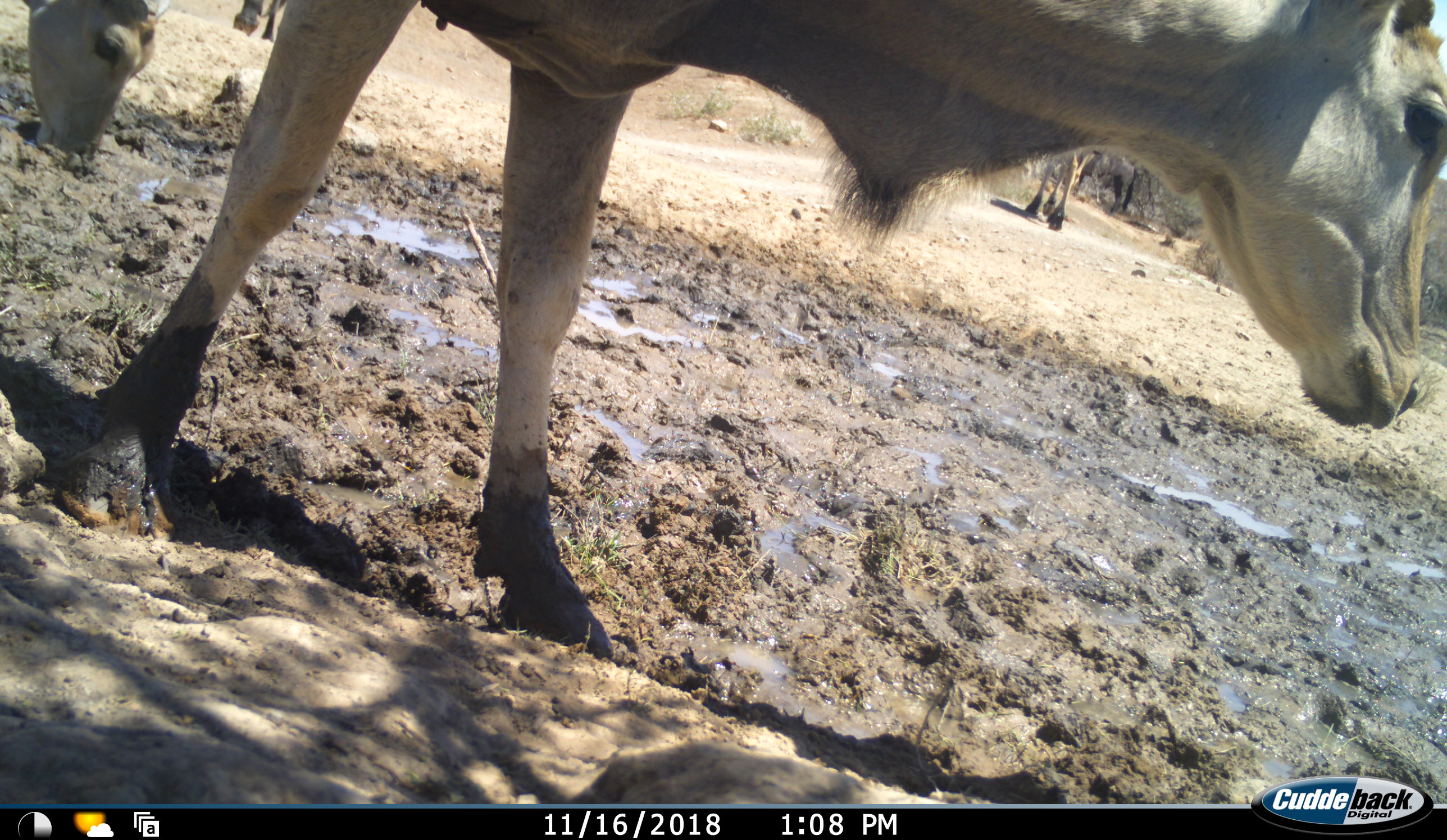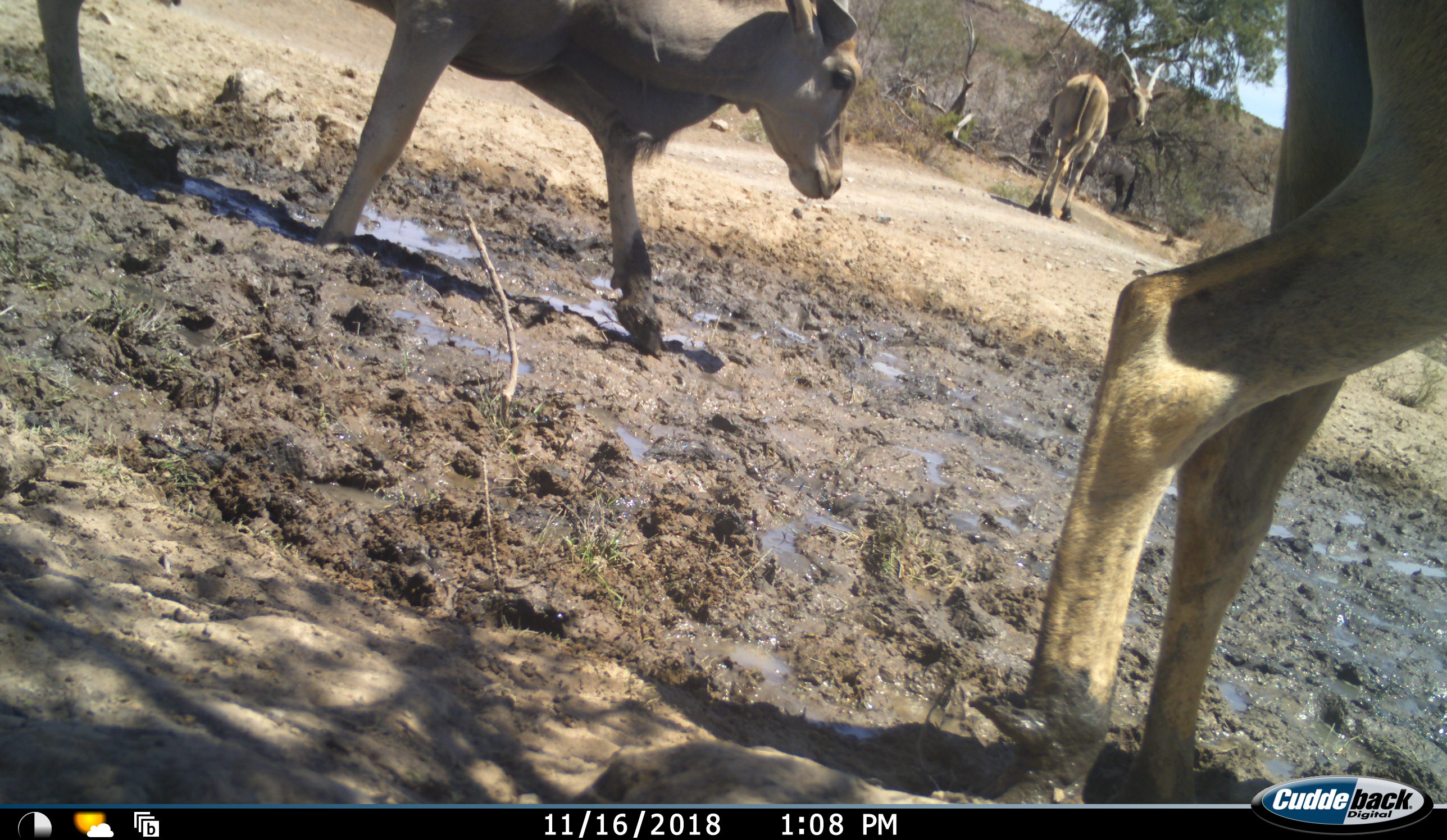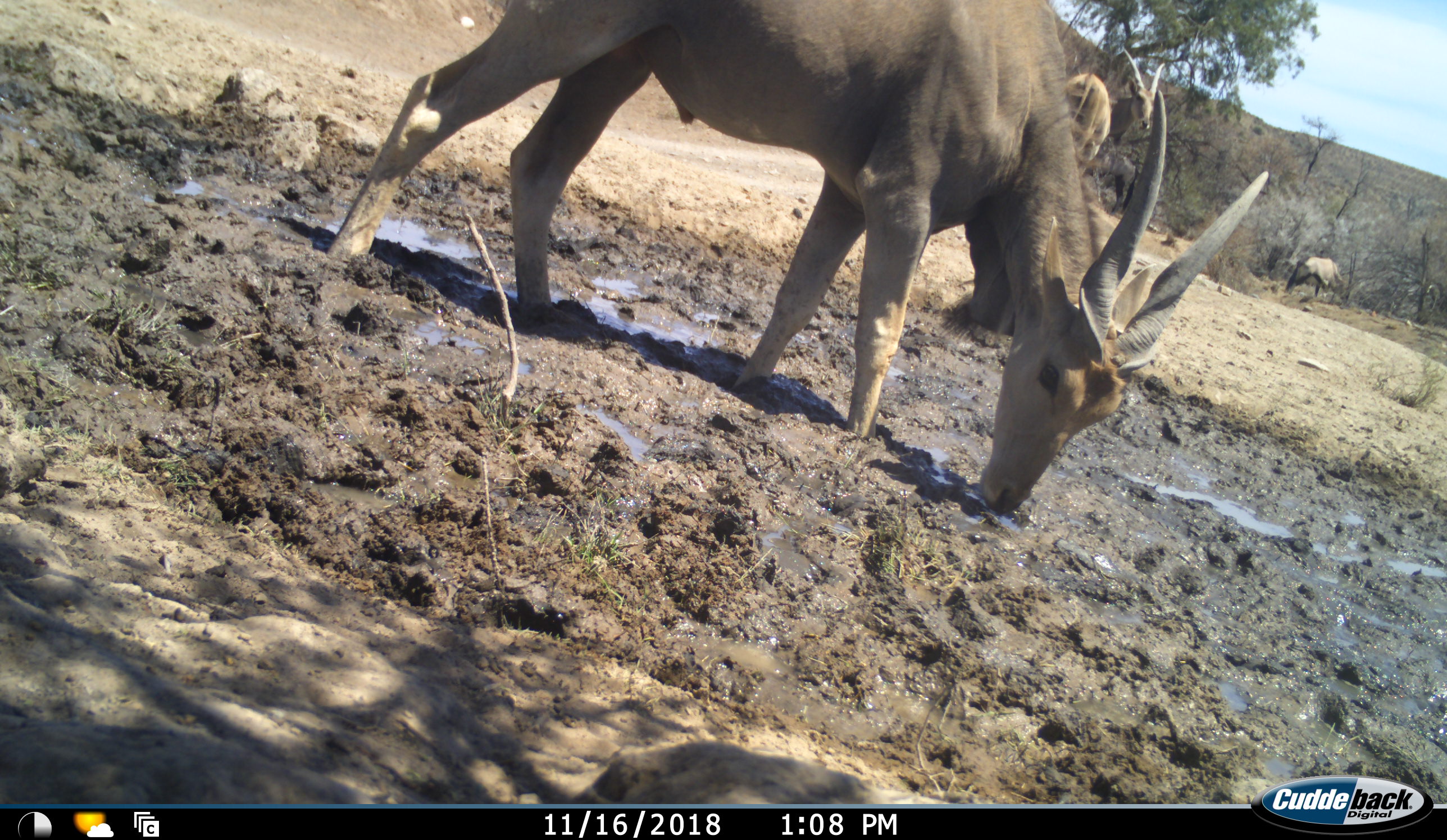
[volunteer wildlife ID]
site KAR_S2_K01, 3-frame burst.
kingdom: Animalia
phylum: Chordata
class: Mammalia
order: Artiodactyla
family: Bovidae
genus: Tragelaphus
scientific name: Tragelaphus oryx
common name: eland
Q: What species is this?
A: Eland (Tragelaphus oryx).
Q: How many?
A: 4.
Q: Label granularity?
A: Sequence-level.